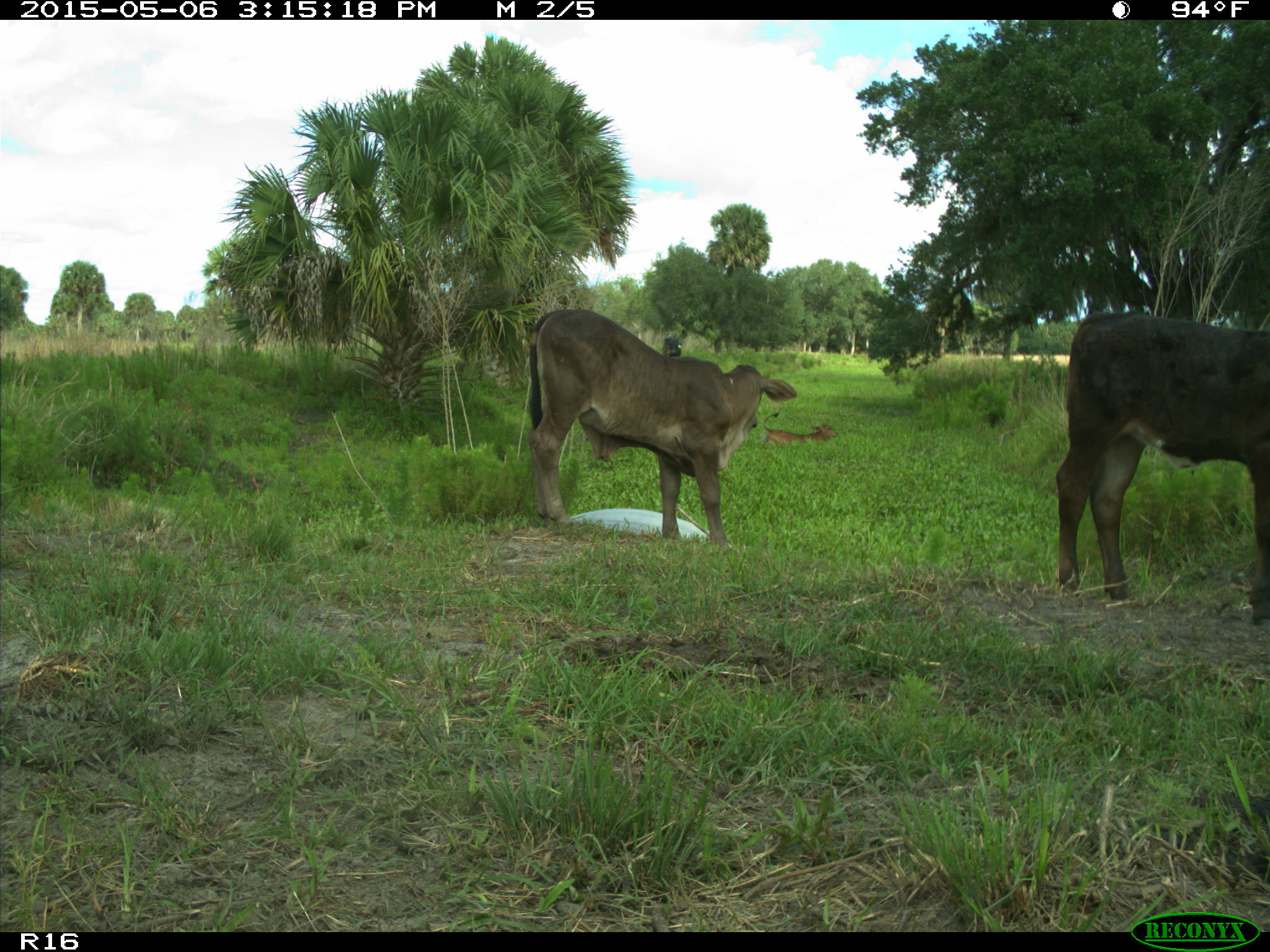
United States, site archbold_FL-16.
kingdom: Animalia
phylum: Chordata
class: Mammalia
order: Artiodactyla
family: Bovidae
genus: Bos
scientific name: Bos taurus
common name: domestic cow